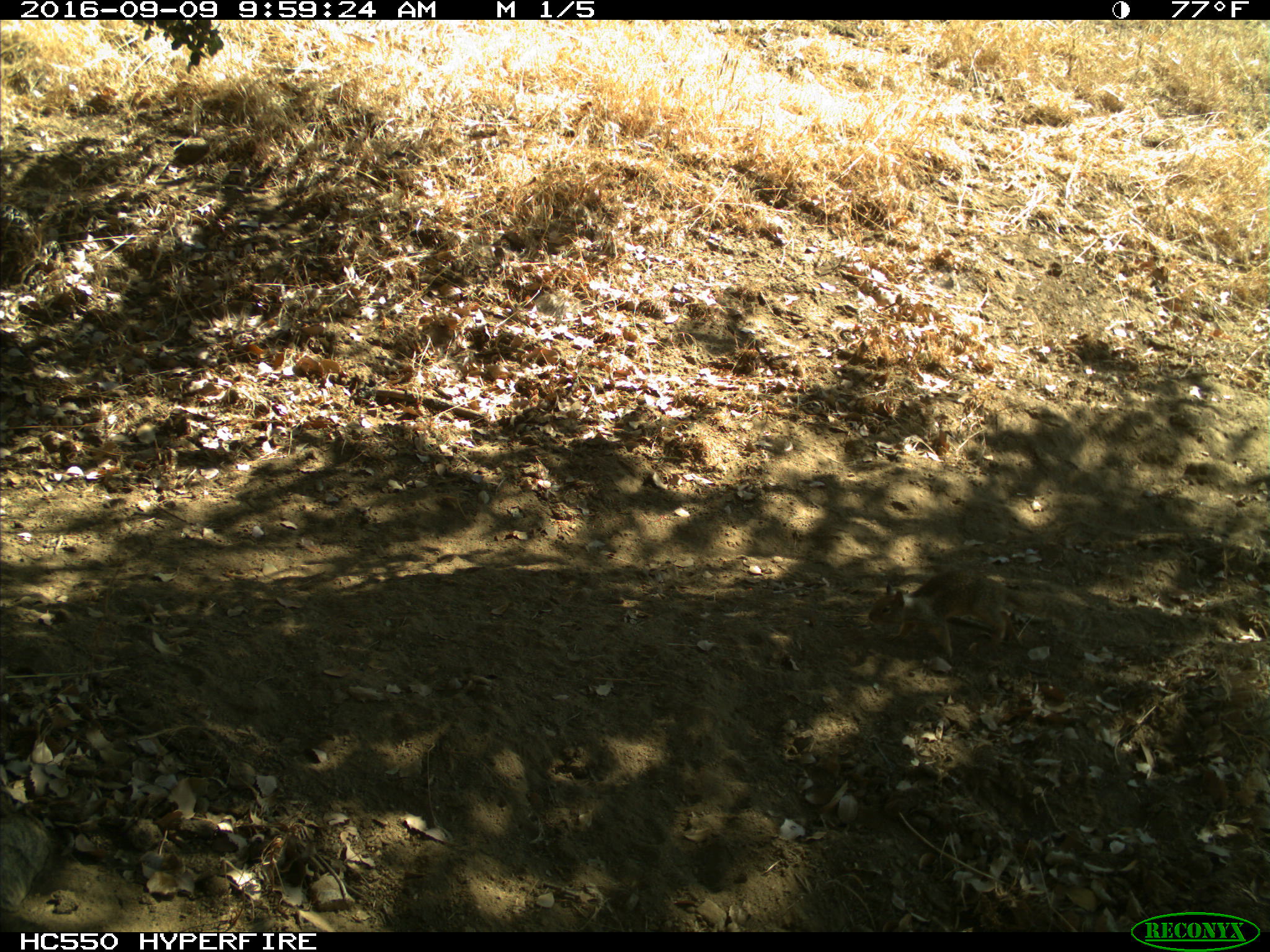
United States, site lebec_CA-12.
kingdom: Animalia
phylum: Chordata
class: Mammalia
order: Rodentia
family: Sciuridae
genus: Otospermophilus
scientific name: Otospermophilus beecheyi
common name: california ground squirrel